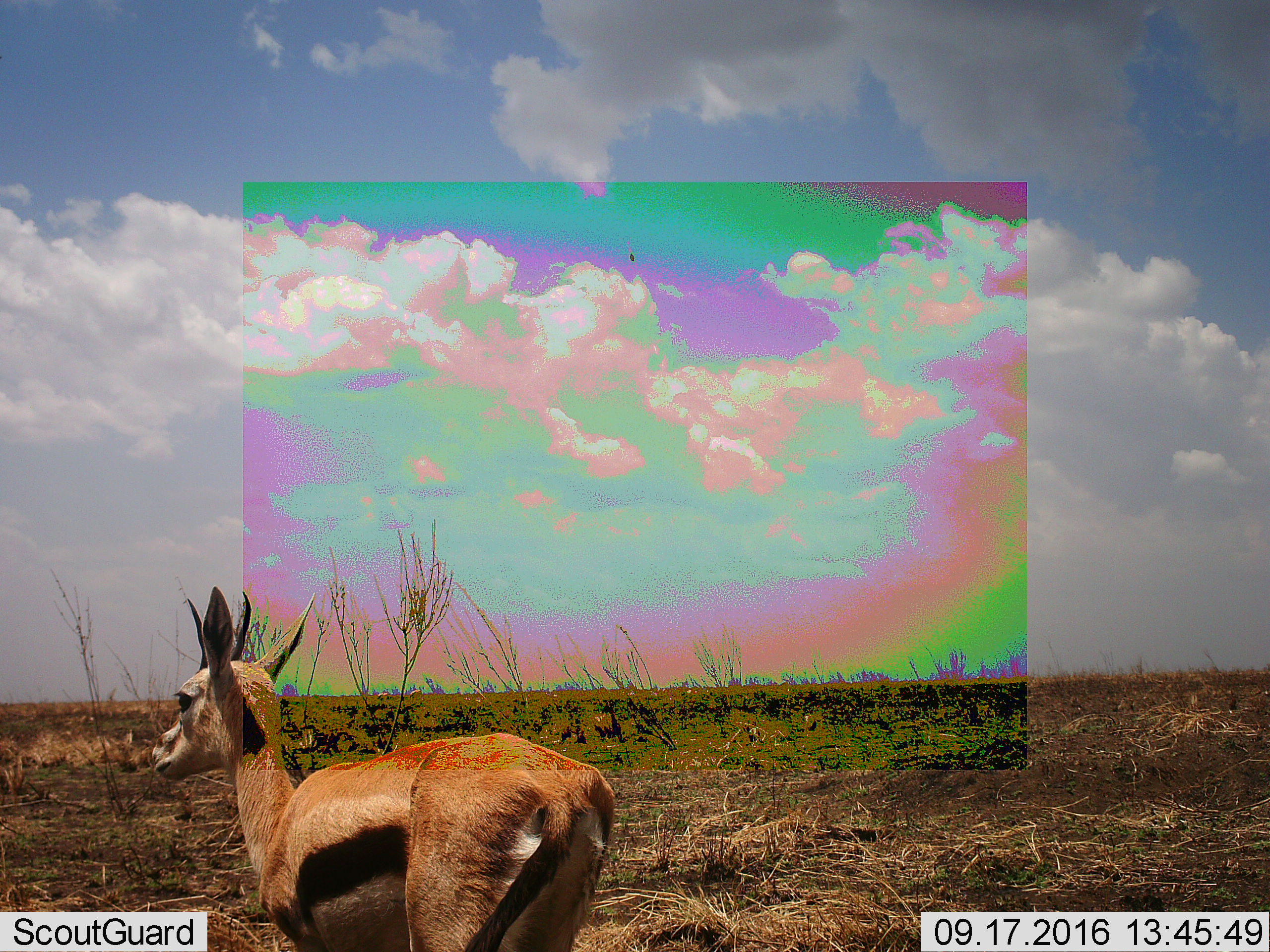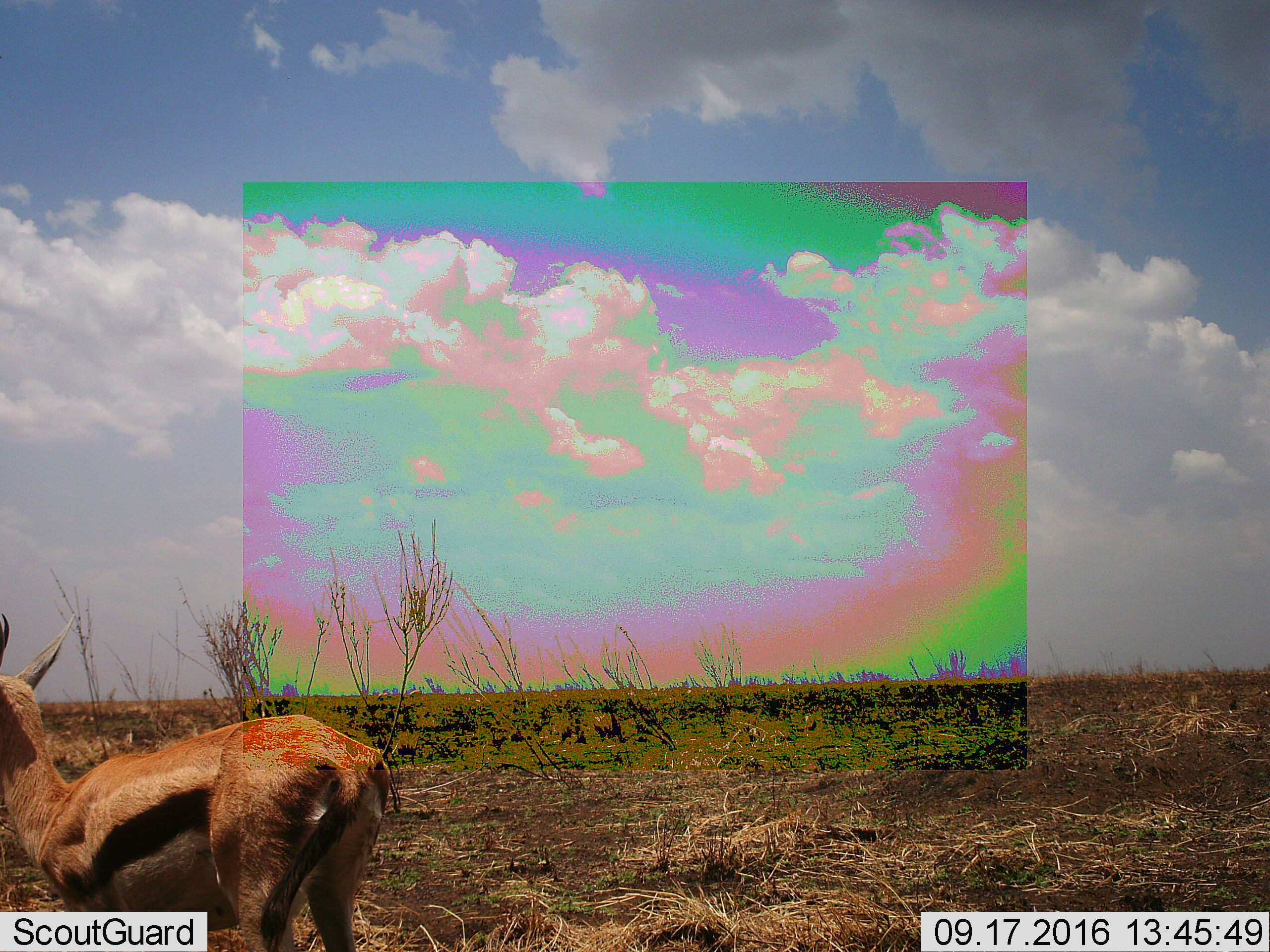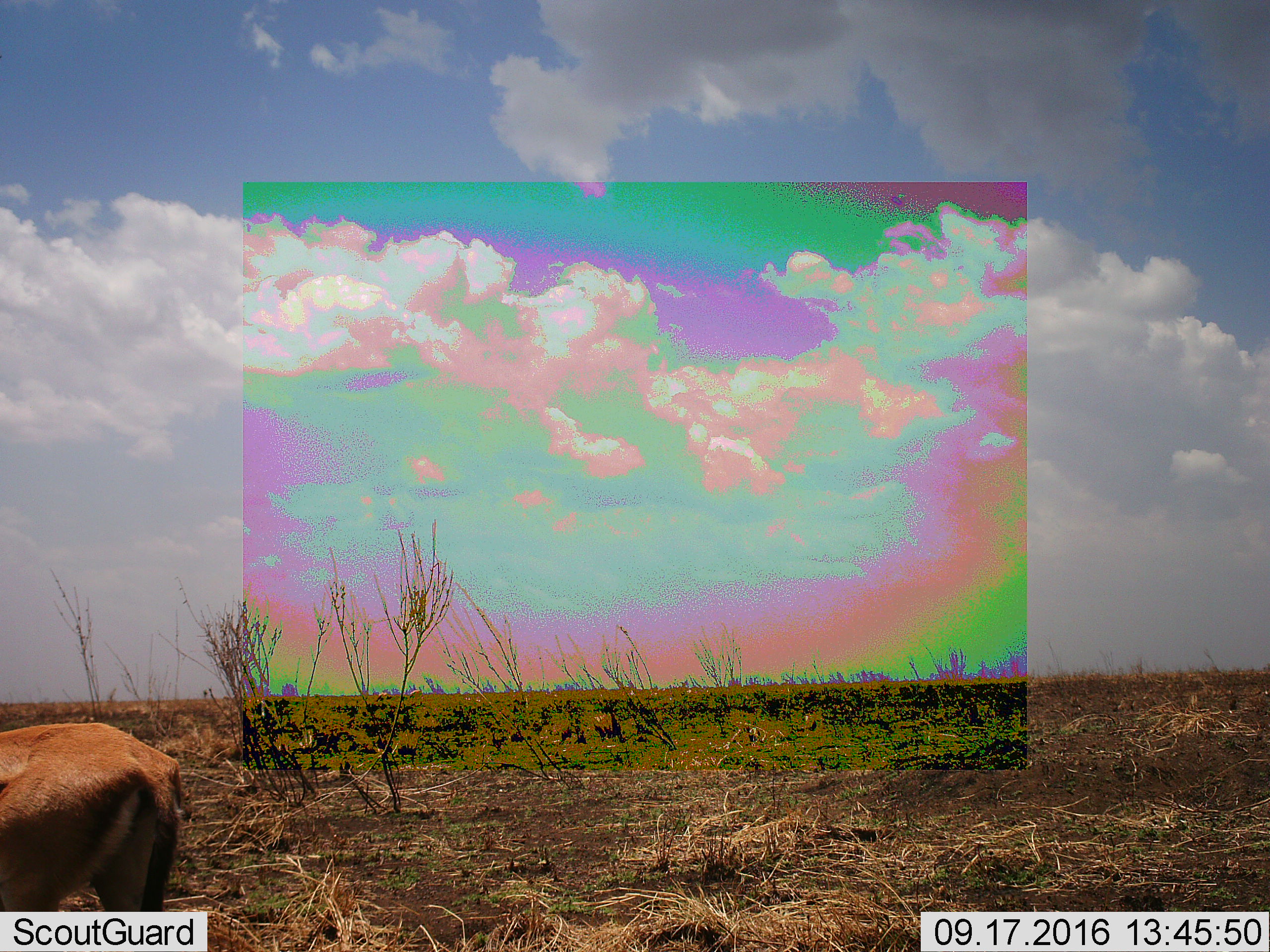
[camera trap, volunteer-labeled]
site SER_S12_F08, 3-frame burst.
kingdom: Animalia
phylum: Chordata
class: Mammalia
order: Artiodactyla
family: Bovidae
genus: Eudorcas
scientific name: Eudorcas thomsonii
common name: thomson's gazelle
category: gazellethomsons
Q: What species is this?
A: Gazellethomsons (thomson's gazelle) (Eudorcas thomsonii).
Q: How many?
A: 1.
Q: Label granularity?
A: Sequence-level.